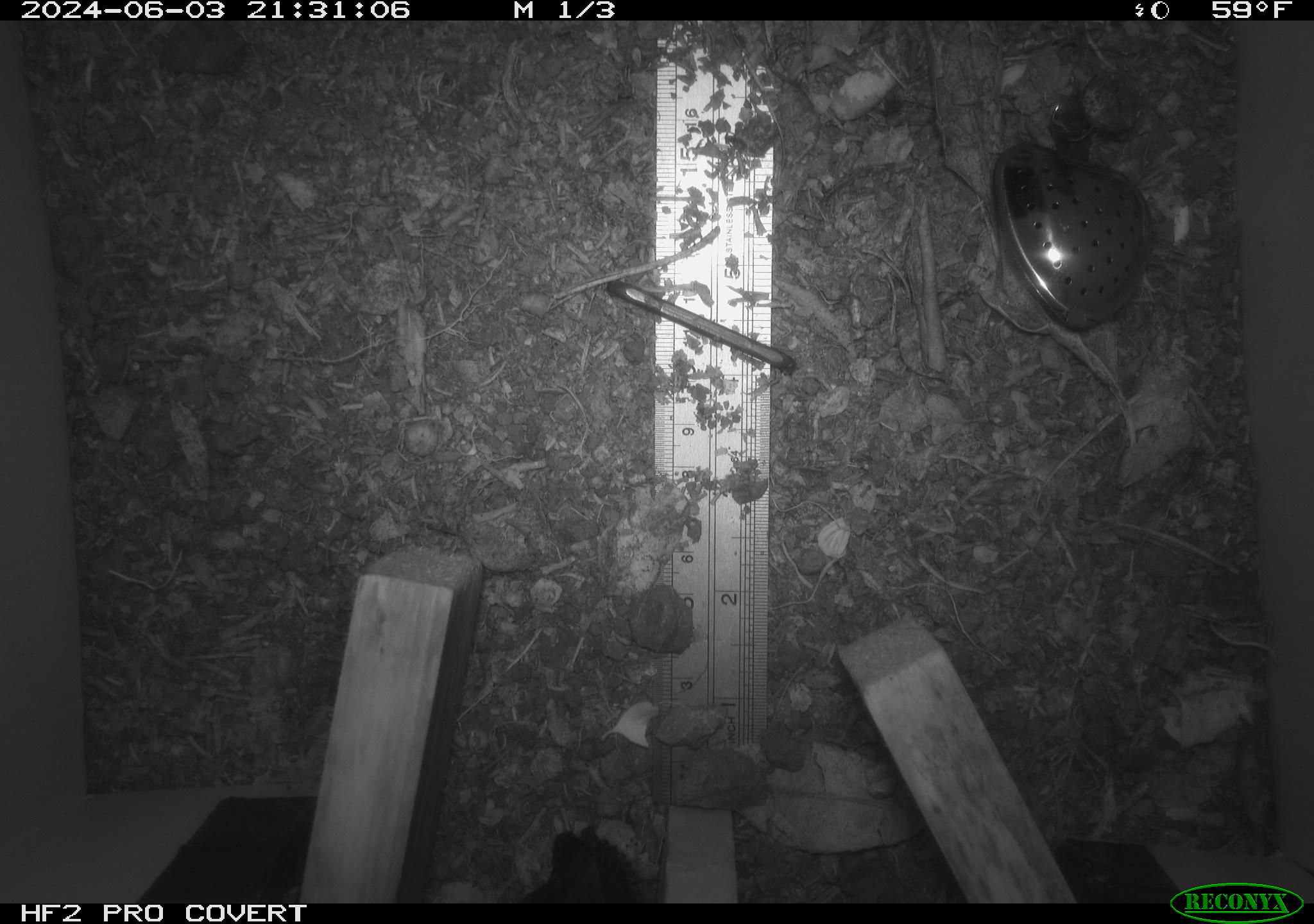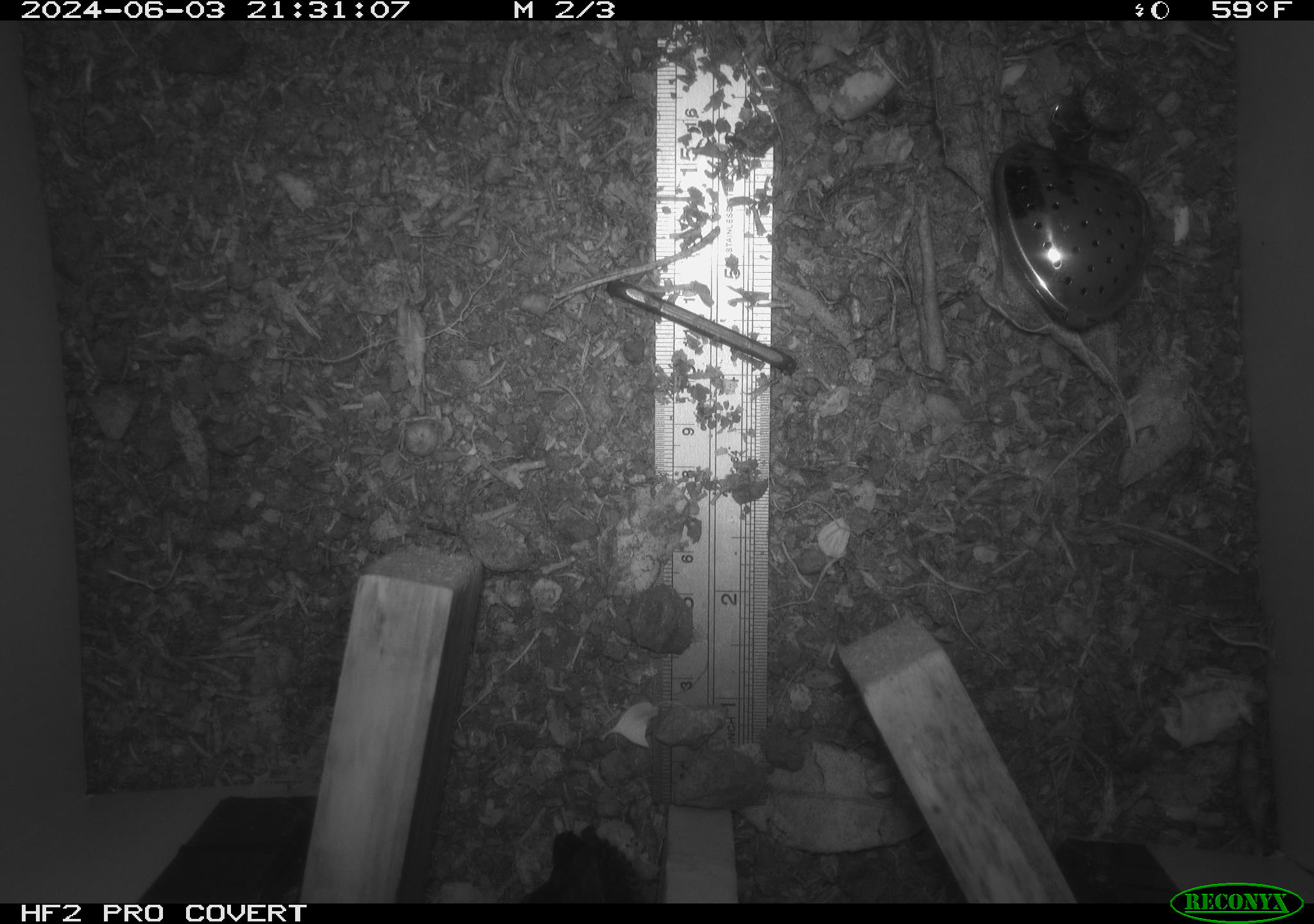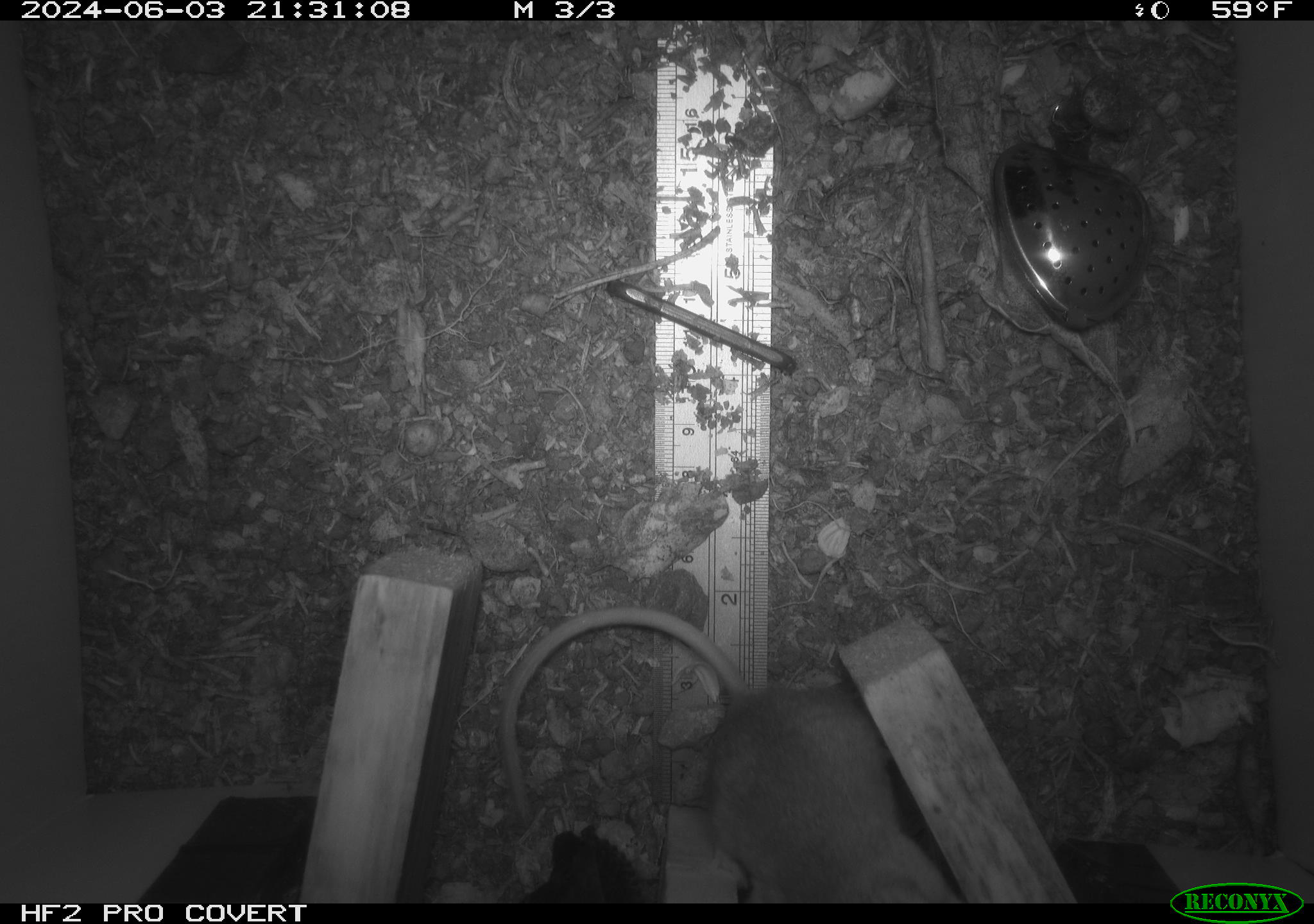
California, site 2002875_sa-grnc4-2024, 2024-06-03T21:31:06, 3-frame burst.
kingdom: Animalia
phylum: Chordata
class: Mammalia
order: Rodentia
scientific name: Rodentia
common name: rodent